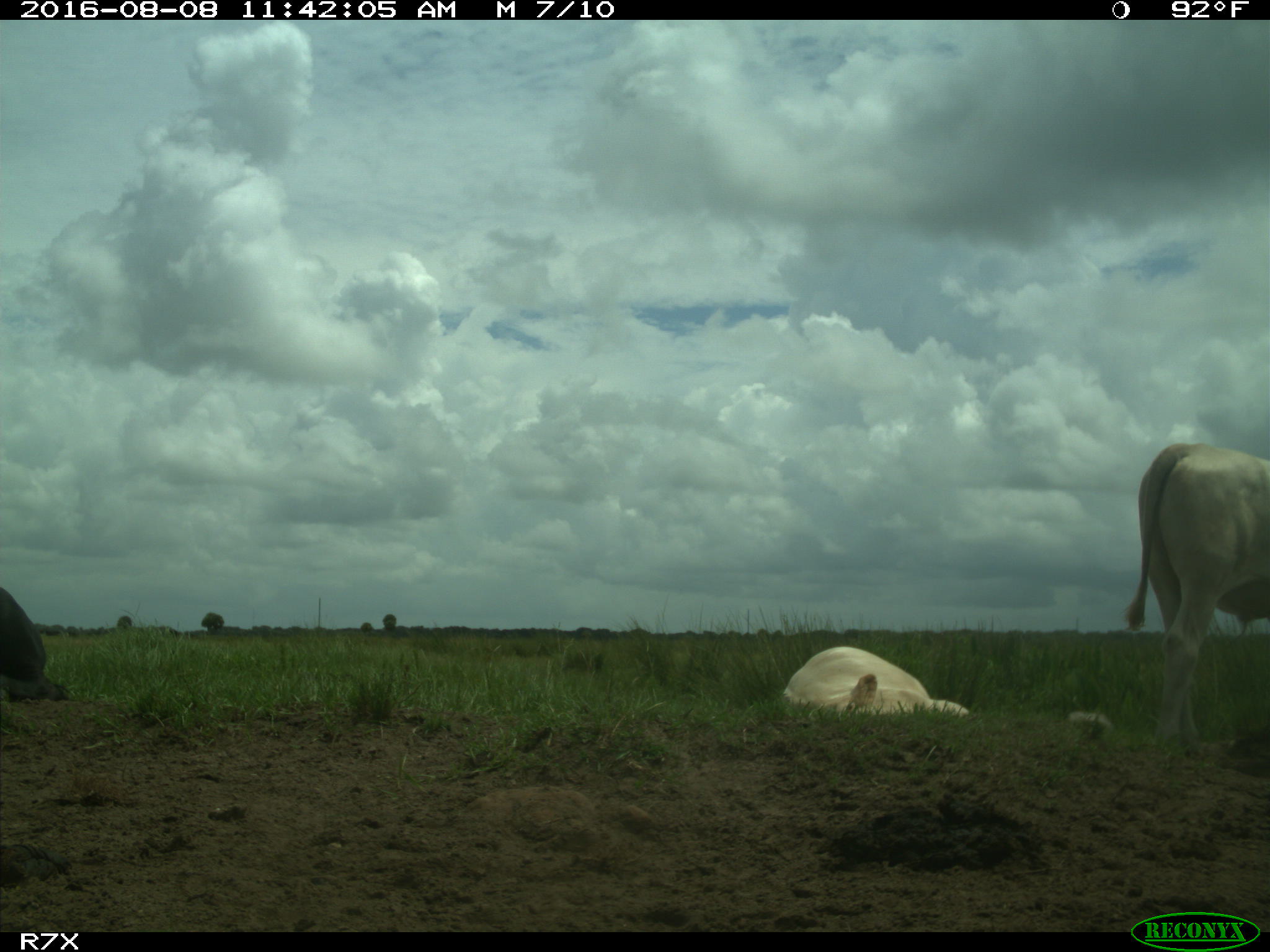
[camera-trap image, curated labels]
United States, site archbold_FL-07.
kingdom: Animalia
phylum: Chordata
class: Mammalia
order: Artiodactyla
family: Bovidae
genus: Bos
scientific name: Bos taurus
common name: domestic cow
Bos taurus (domestic cow).